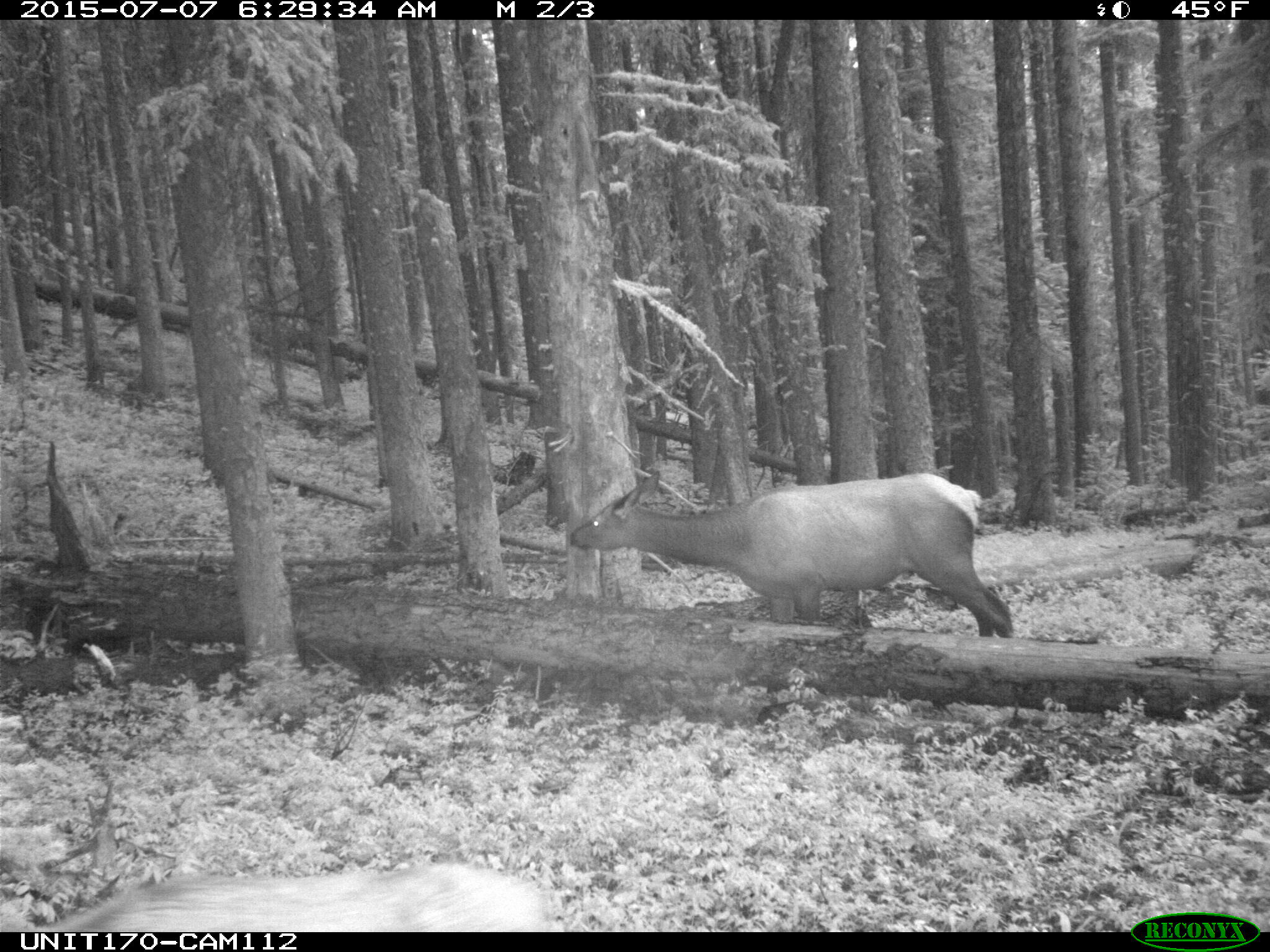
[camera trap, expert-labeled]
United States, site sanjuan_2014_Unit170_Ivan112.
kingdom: Animalia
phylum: Chordata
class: Mammalia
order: Artiodactyla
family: Cervidae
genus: Cervus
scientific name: Cervus elaphus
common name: red deer